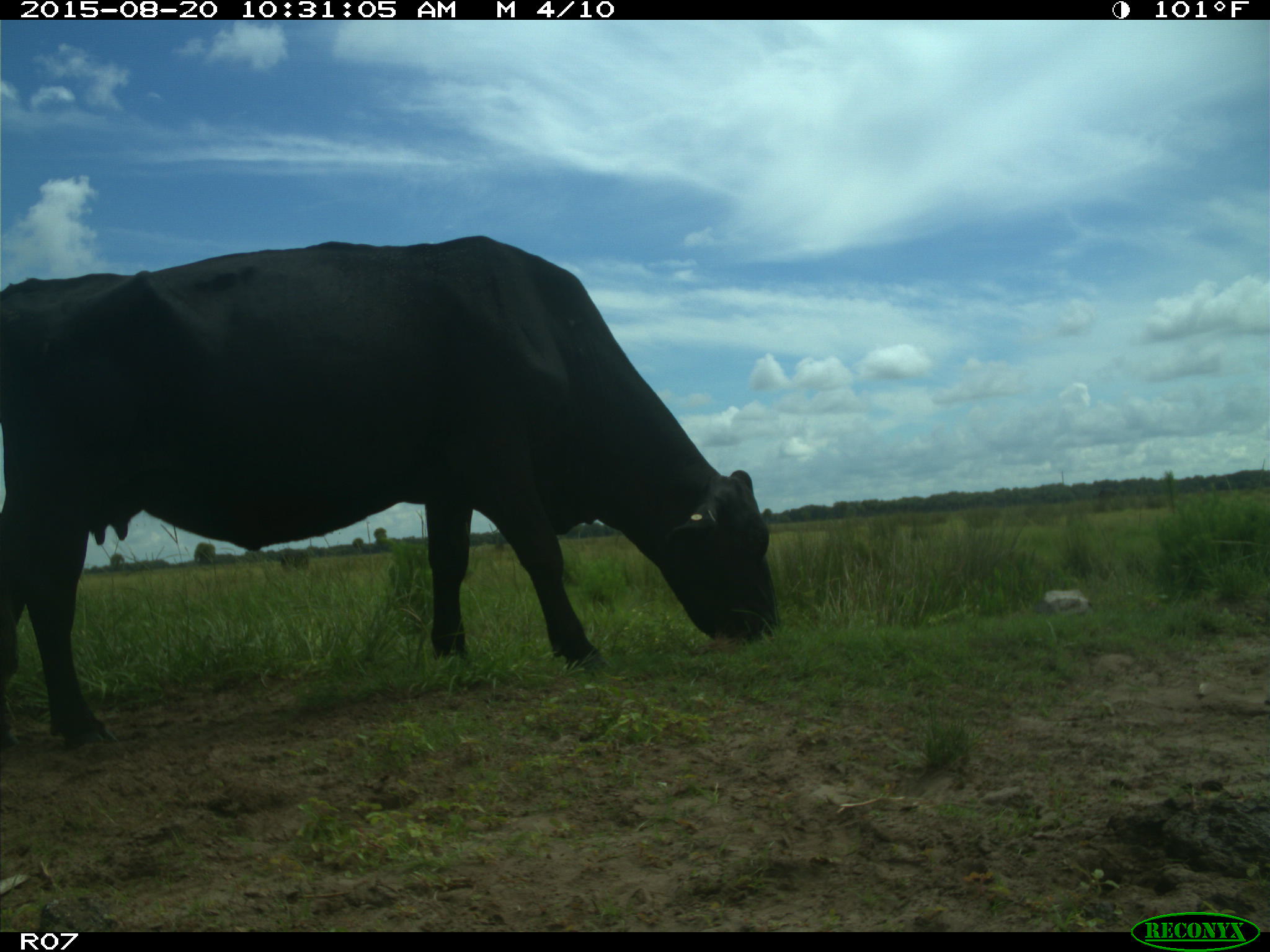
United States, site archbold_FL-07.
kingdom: Animalia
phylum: Chordata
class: Mammalia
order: Artiodactyla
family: Bovidae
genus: Bos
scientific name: Bos taurus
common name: domestic cow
Bos taurus (domestic cow).